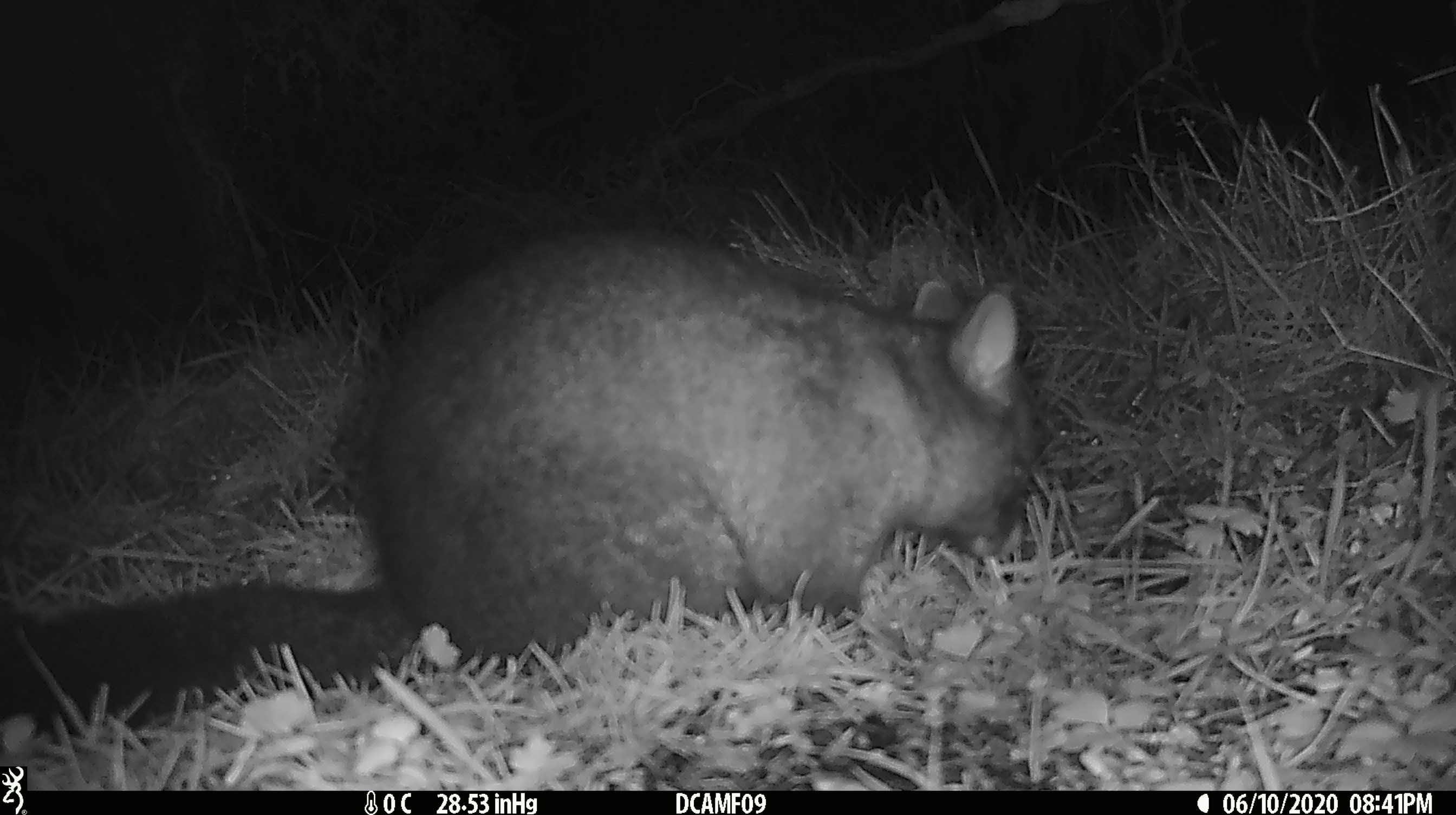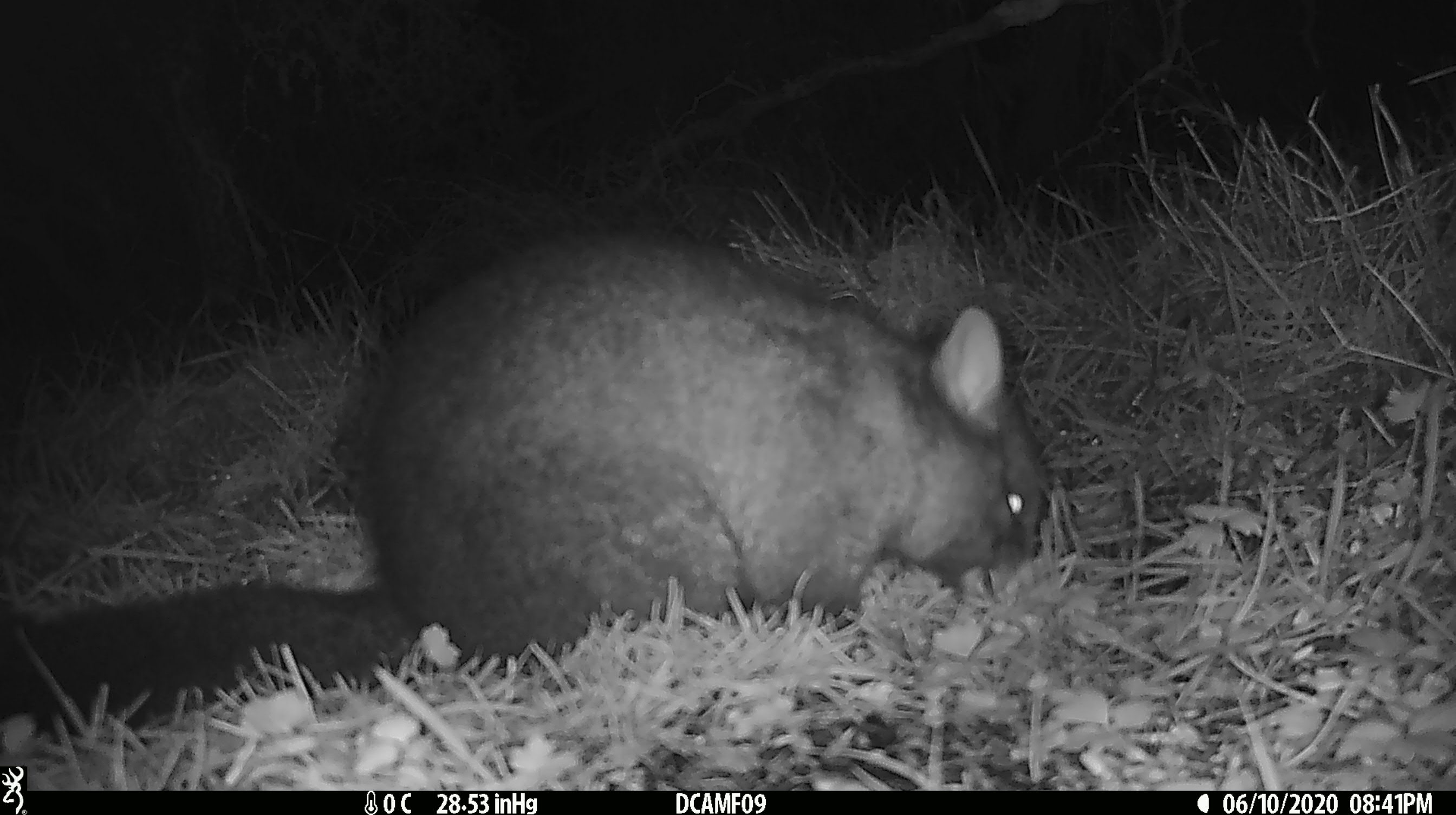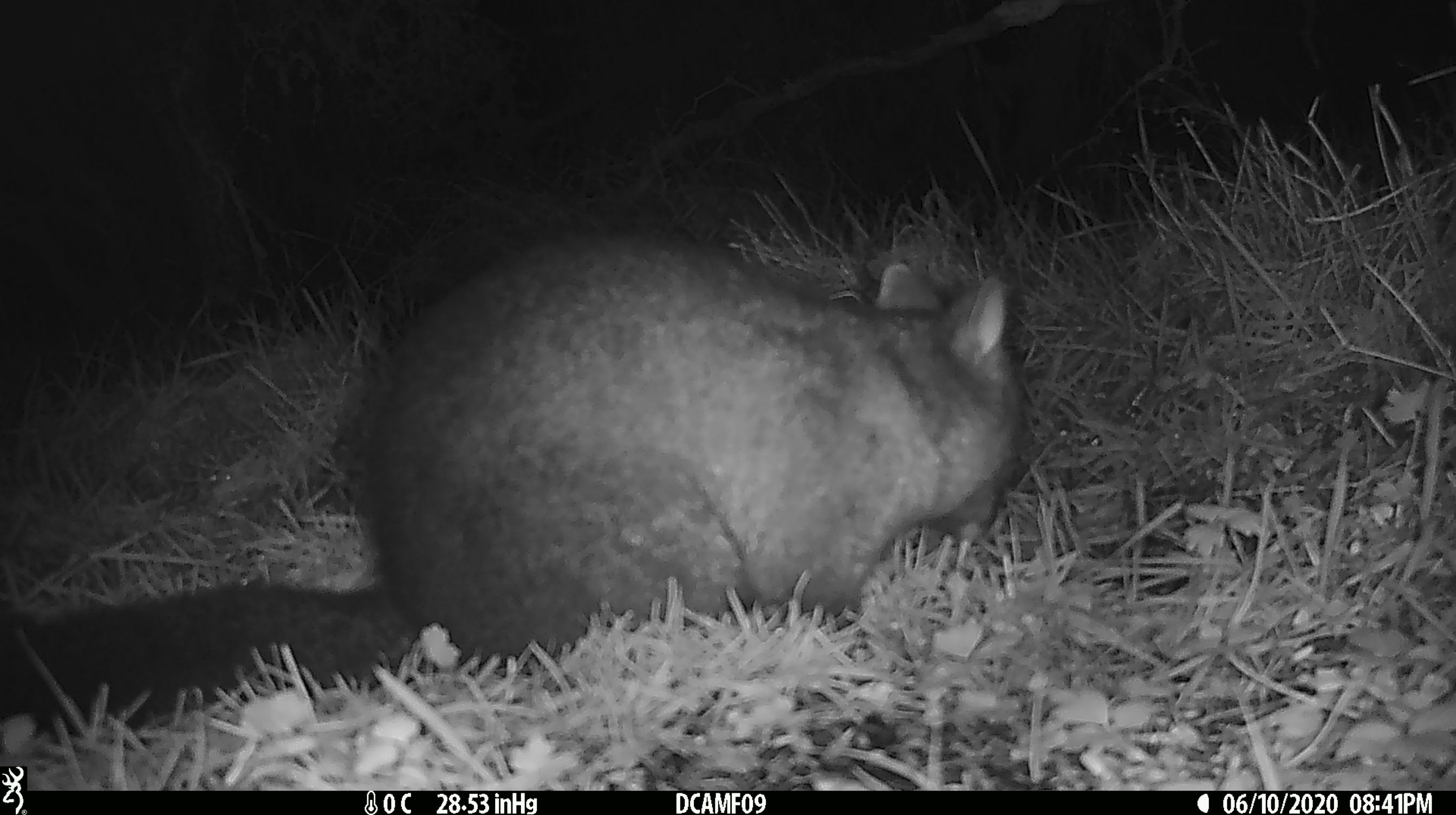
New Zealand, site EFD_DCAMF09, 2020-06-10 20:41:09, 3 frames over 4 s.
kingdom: Animalia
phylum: Chordata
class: Mammalia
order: Diprotodontia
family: Phalangeridae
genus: Trichosurus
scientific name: Trichosurus vulpecula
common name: common brushtail possum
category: possum